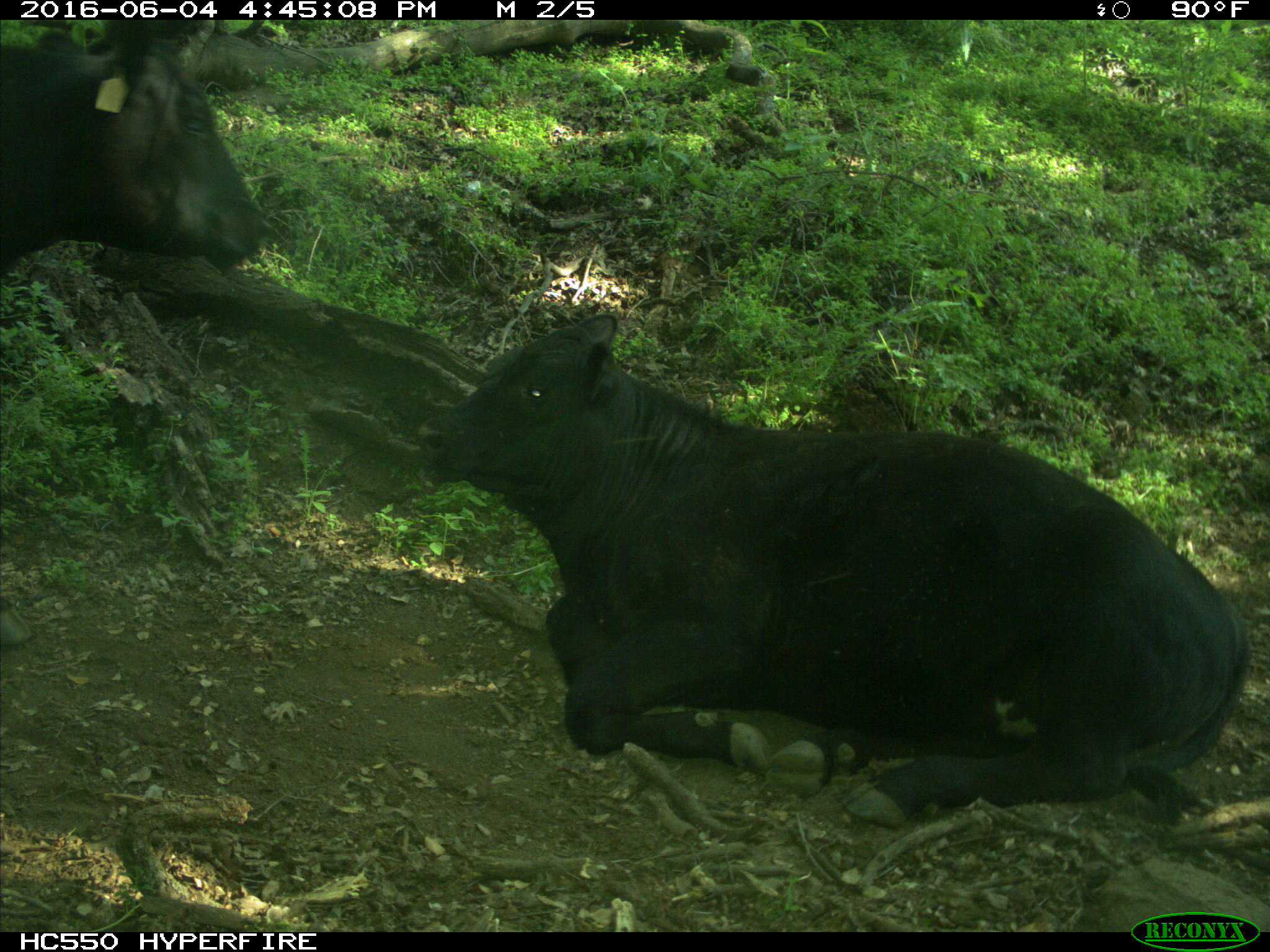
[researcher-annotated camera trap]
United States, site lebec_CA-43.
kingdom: Animalia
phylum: Chordata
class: Mammalia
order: Artiodactyla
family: Bovidae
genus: Bos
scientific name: Bos taurus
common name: domestic cow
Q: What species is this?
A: Bos taurus (domestic cow).